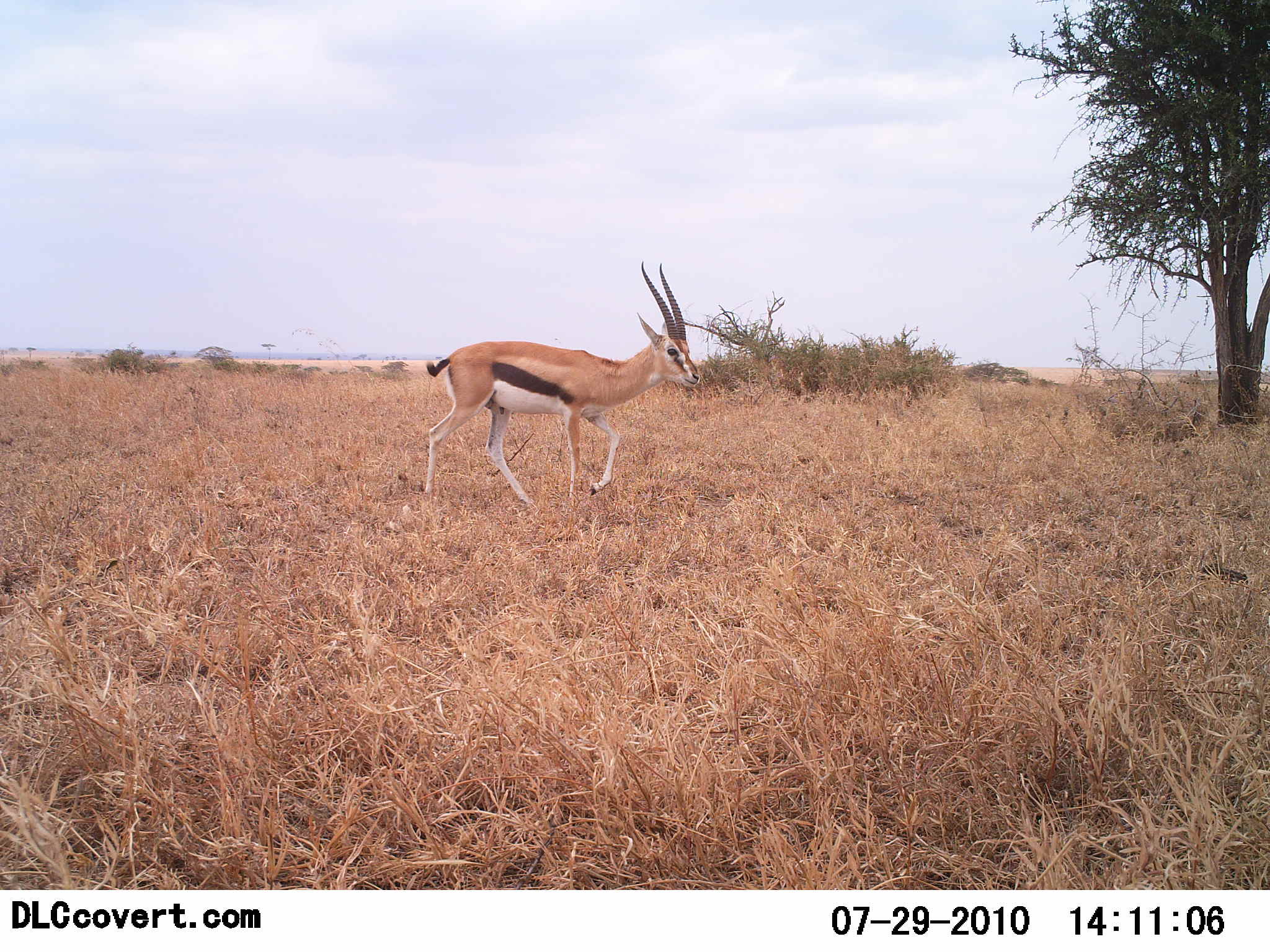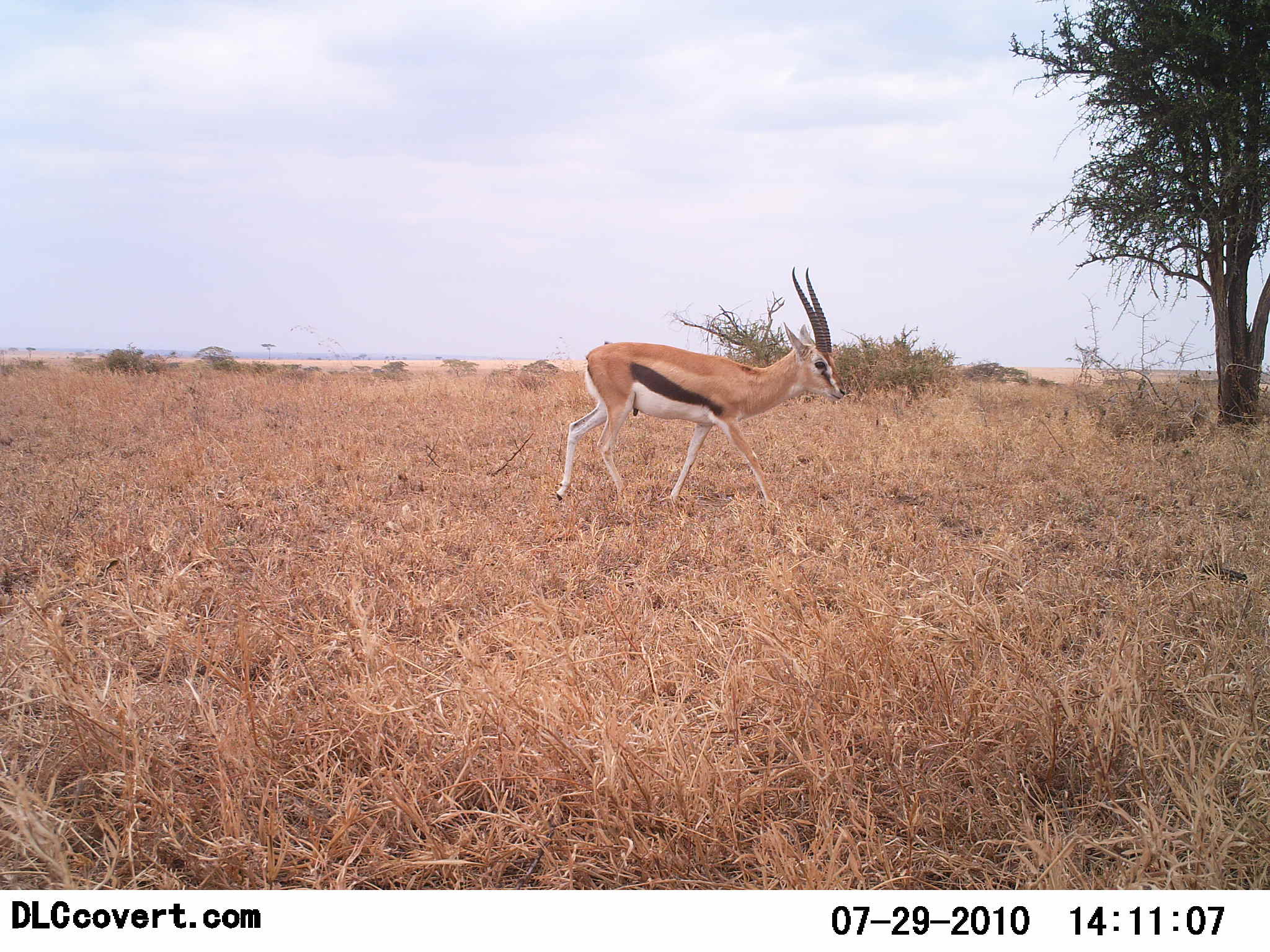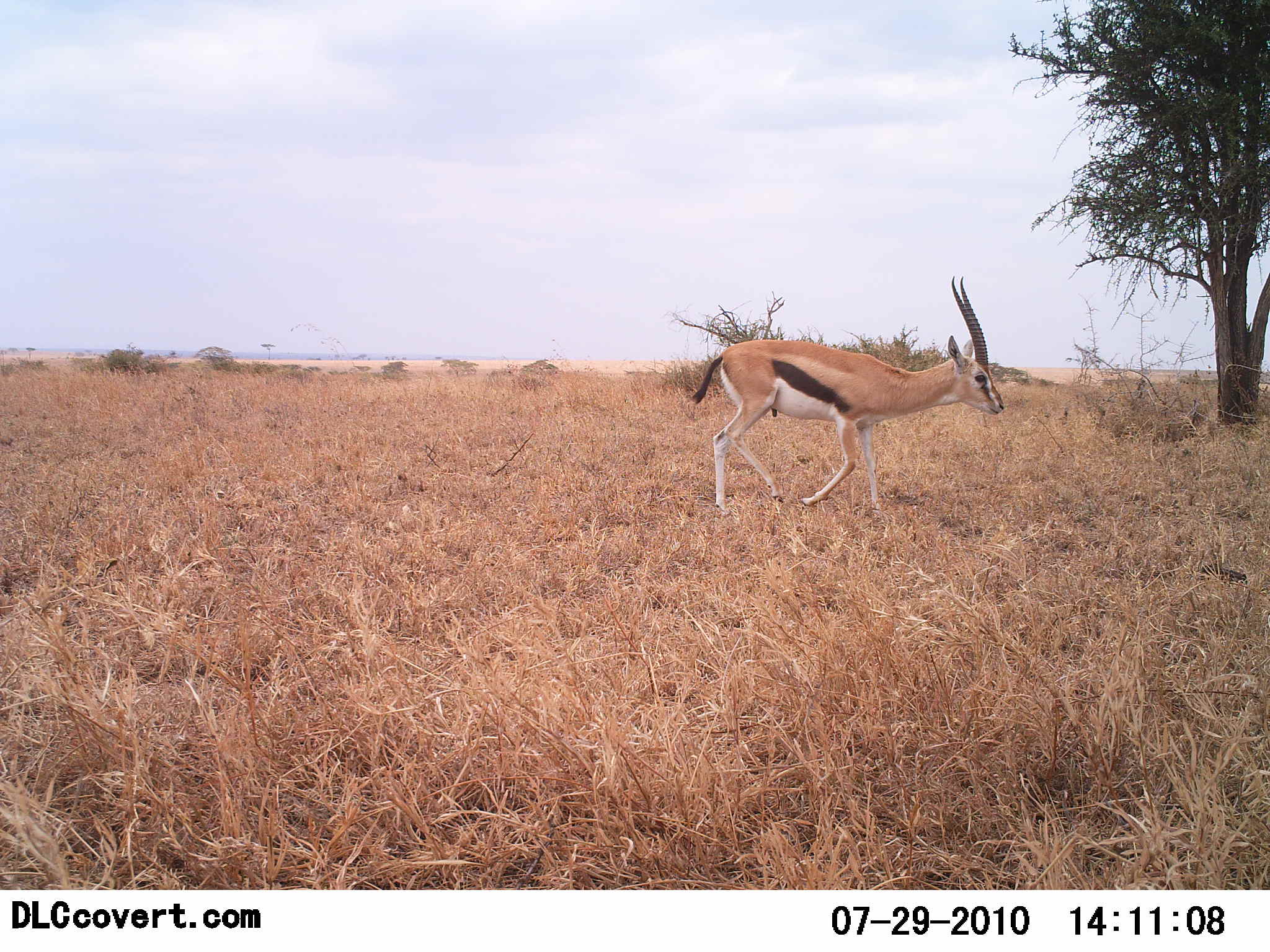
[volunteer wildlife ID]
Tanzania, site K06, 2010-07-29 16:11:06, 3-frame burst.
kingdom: Animalia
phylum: Chordata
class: Mammalia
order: Artiodactyla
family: Bovidae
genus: Eudorcas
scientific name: Eudorcas thomsonii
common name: thomson's gazelle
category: gazellethomsons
Gazellethomsons (thomson's gazelle) (Eudorcas thomsonii), count 1. Behavior (volunteer vote fractions): standing 0%, resting 0%, moving 100%, interacting 0%. Young present (vote fraction): 0%. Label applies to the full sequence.